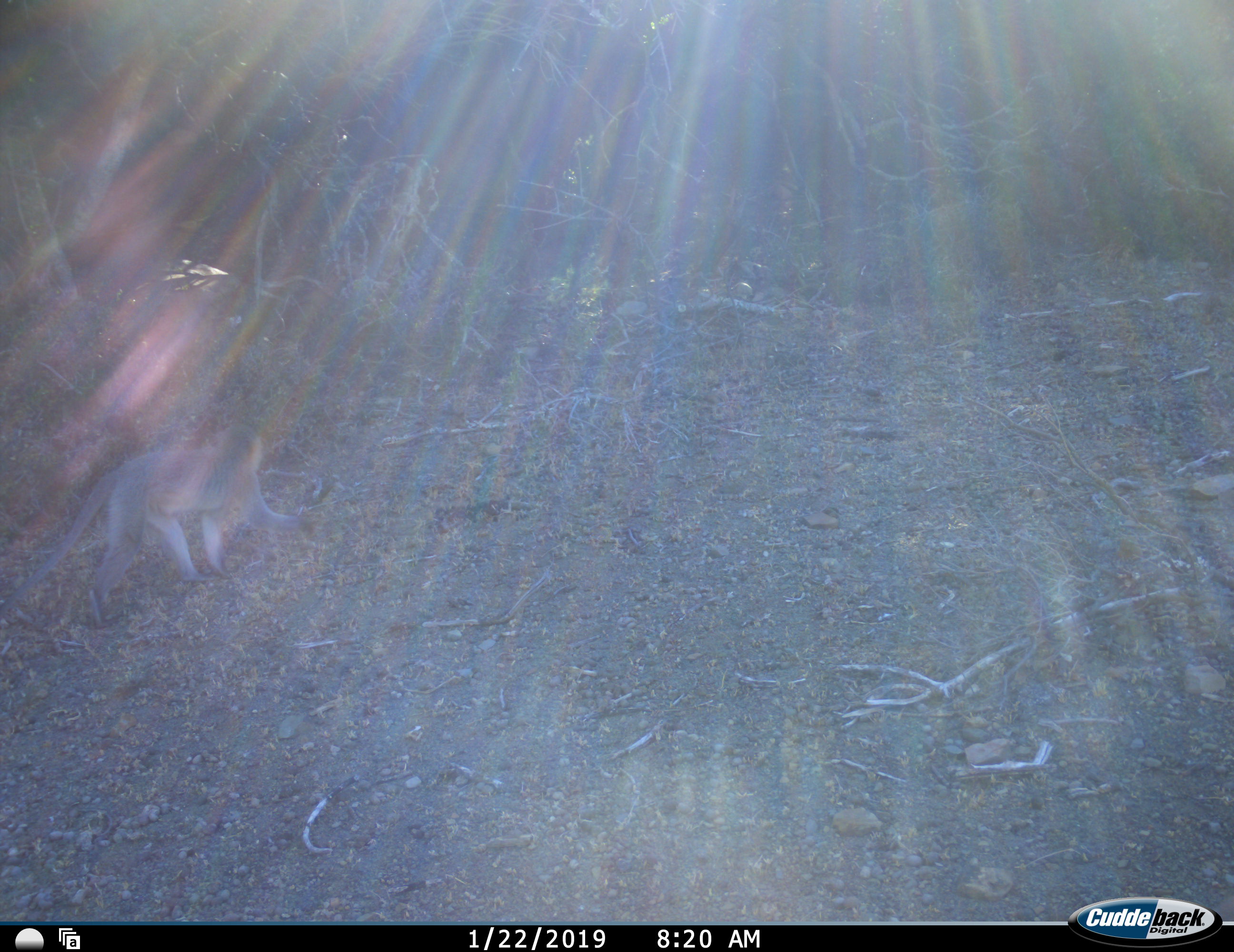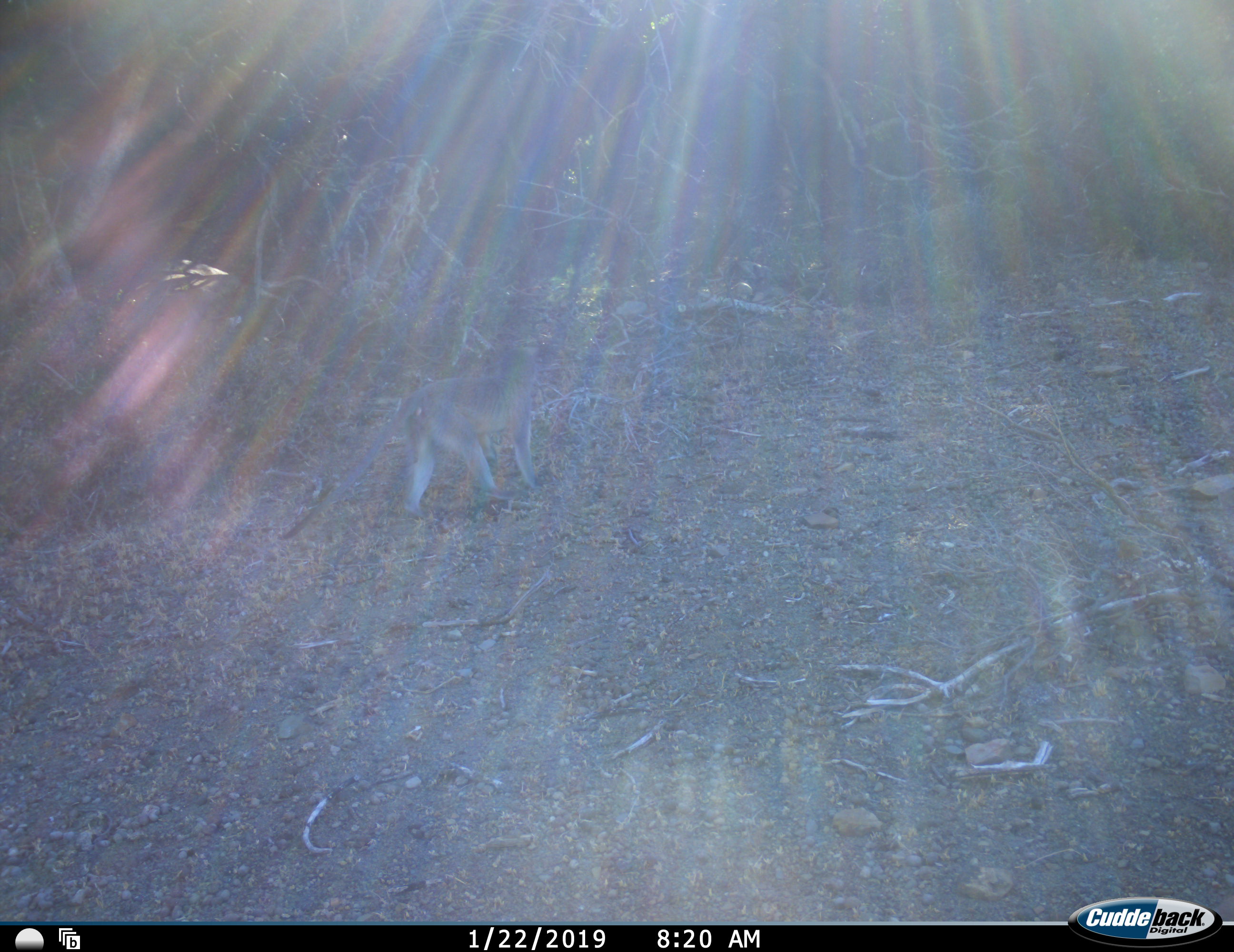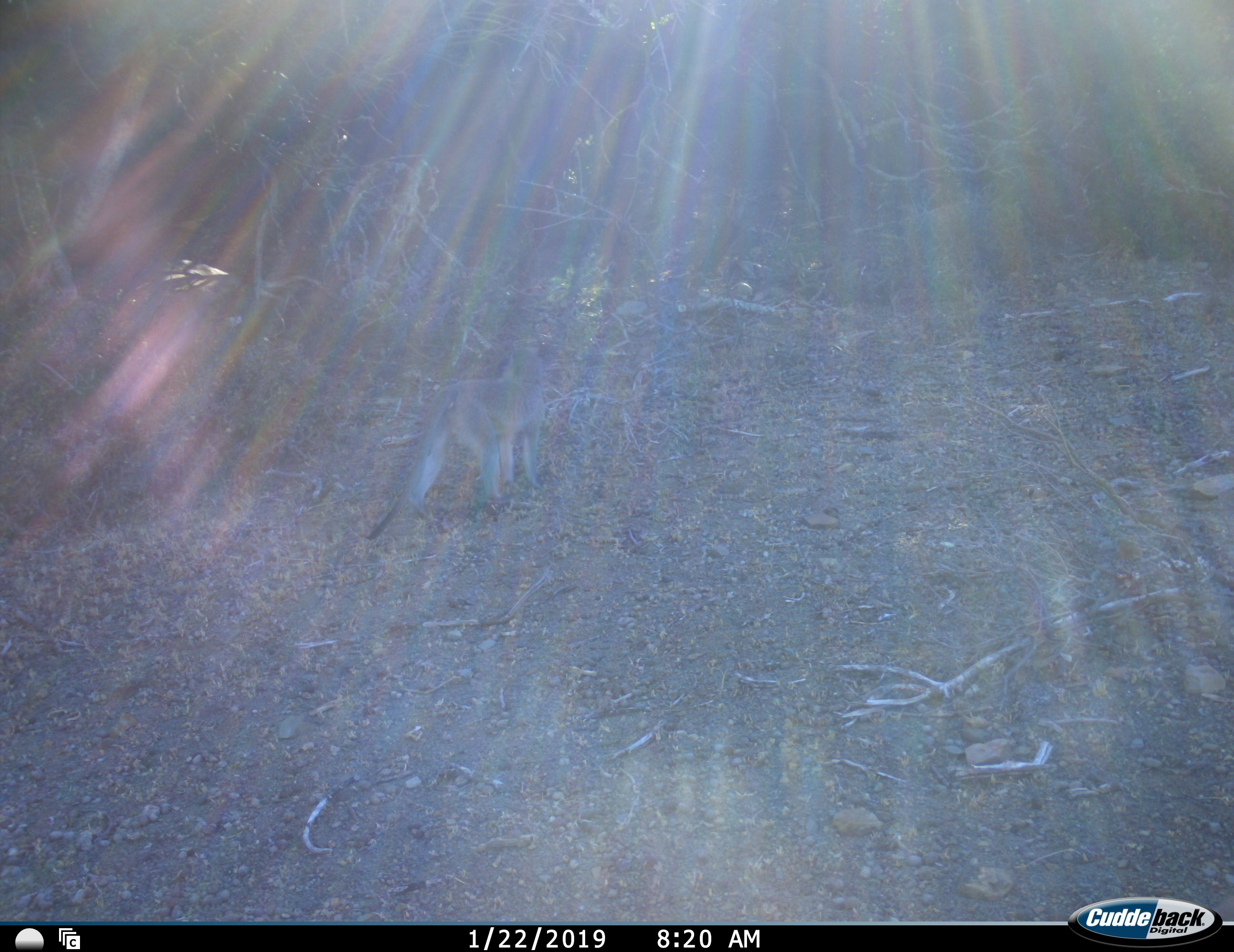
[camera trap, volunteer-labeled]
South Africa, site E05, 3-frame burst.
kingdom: Animalia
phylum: Chordata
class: Mammalia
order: Primates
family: Cercopithecidae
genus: Chlorocebus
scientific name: Chlorocebus pygerythrus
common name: vervet monkey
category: monkeyvervet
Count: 1.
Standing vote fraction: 11%.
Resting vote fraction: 0%.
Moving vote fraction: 100%.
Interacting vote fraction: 0%.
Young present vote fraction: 0%.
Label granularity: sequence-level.